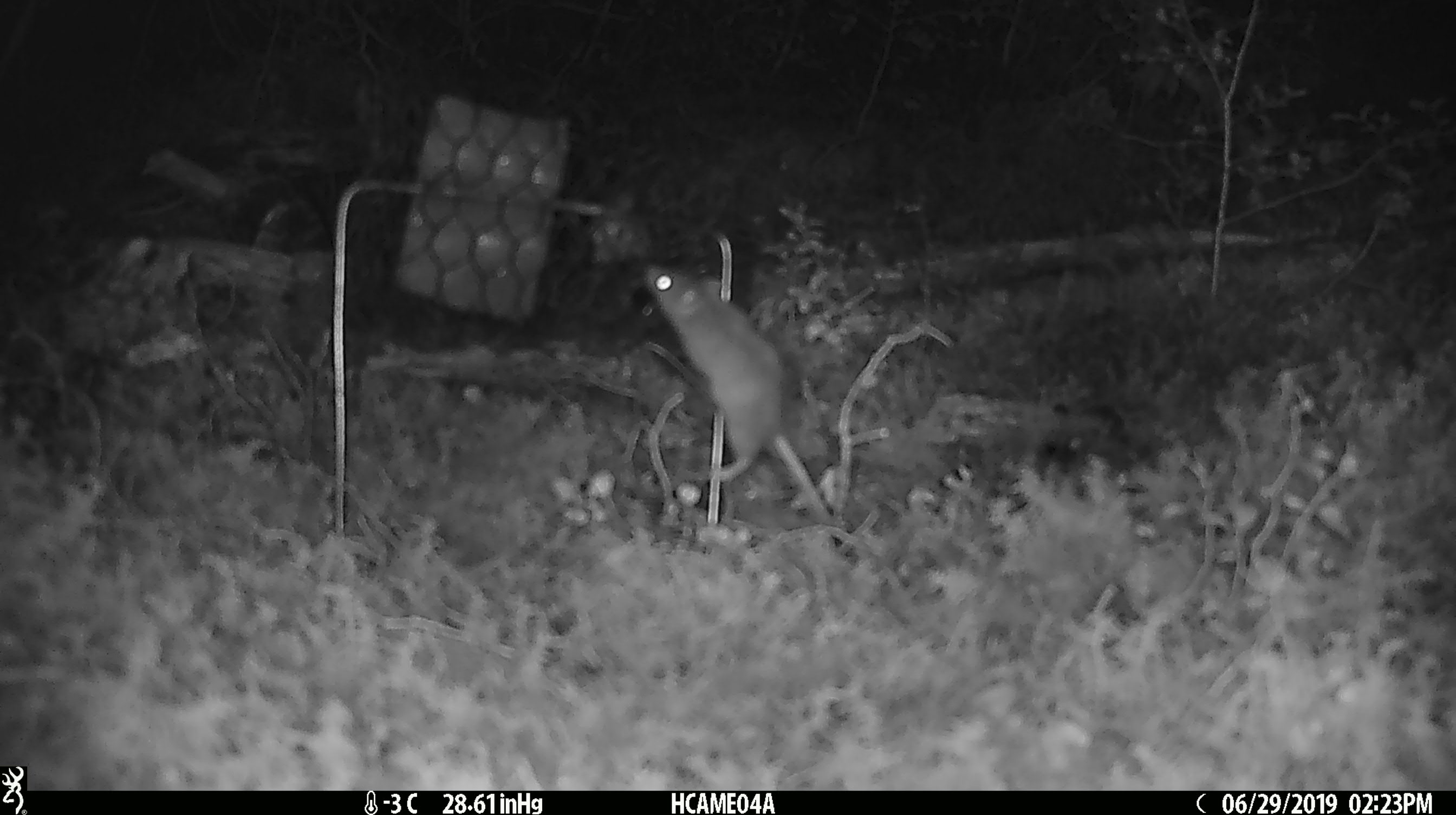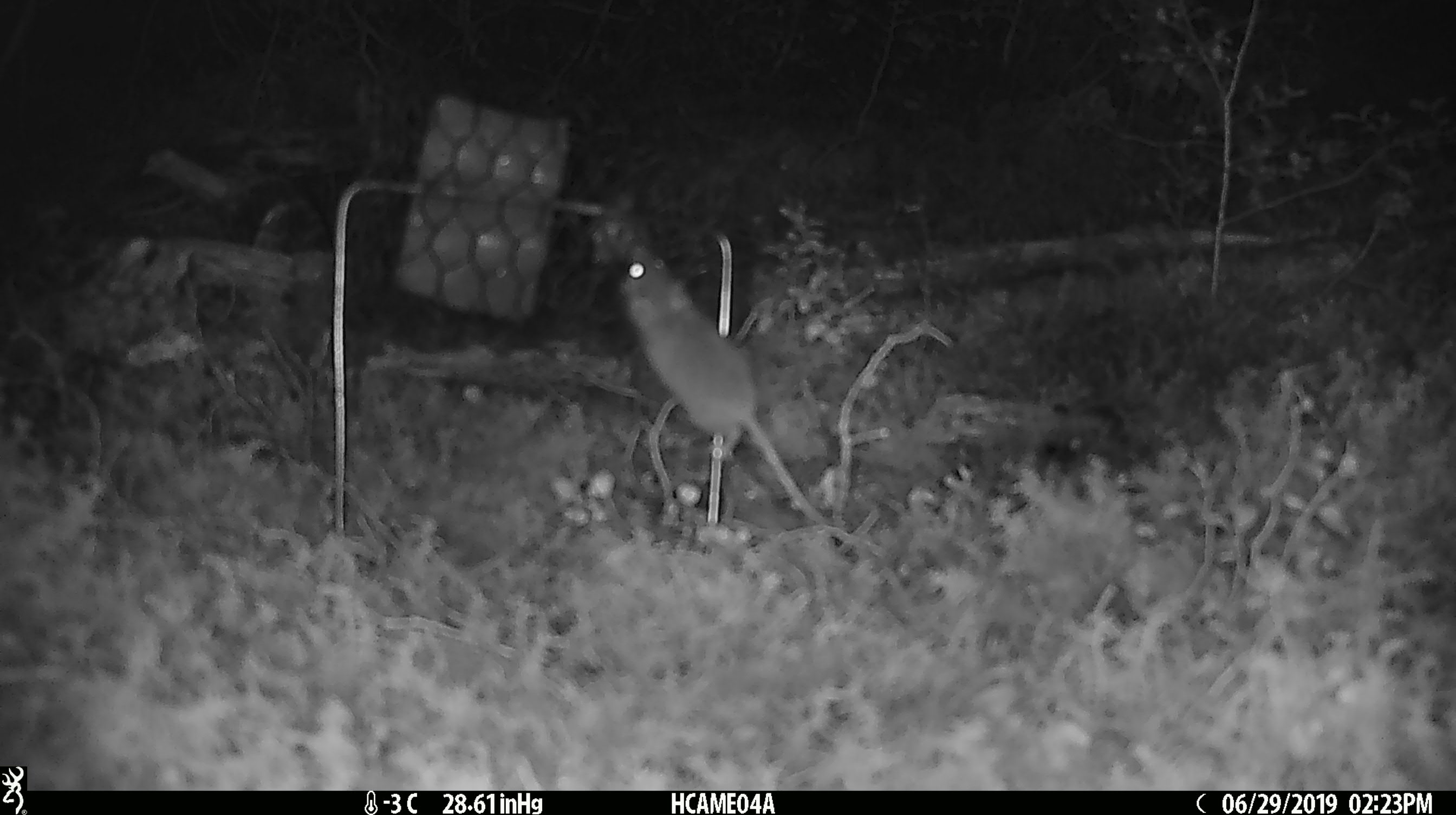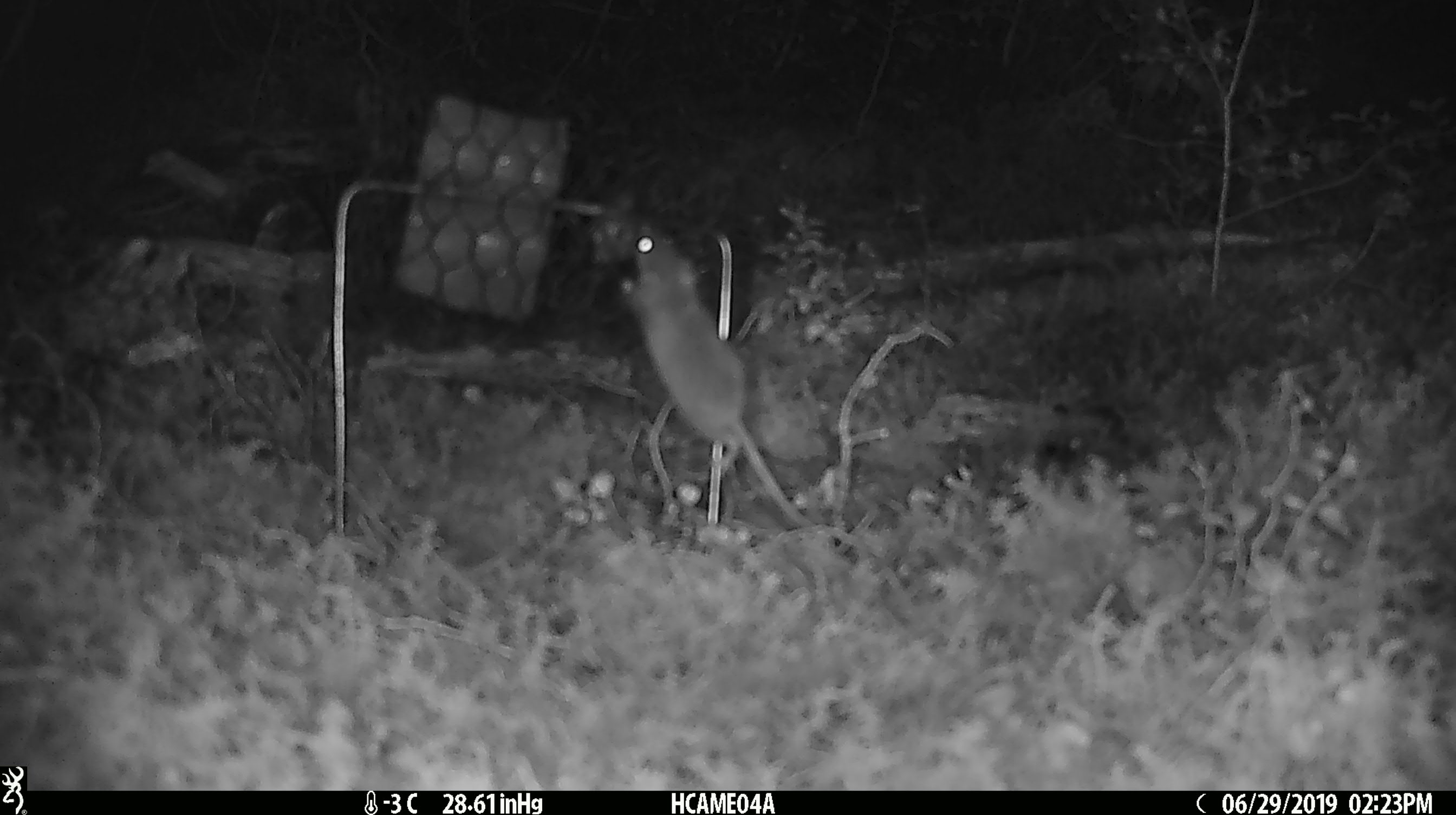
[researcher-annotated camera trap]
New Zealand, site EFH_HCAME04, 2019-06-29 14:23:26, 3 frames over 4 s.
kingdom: Animalia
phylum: Chordata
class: Mammalia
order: Rodentia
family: Muridae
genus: Mus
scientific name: Mus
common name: mouse